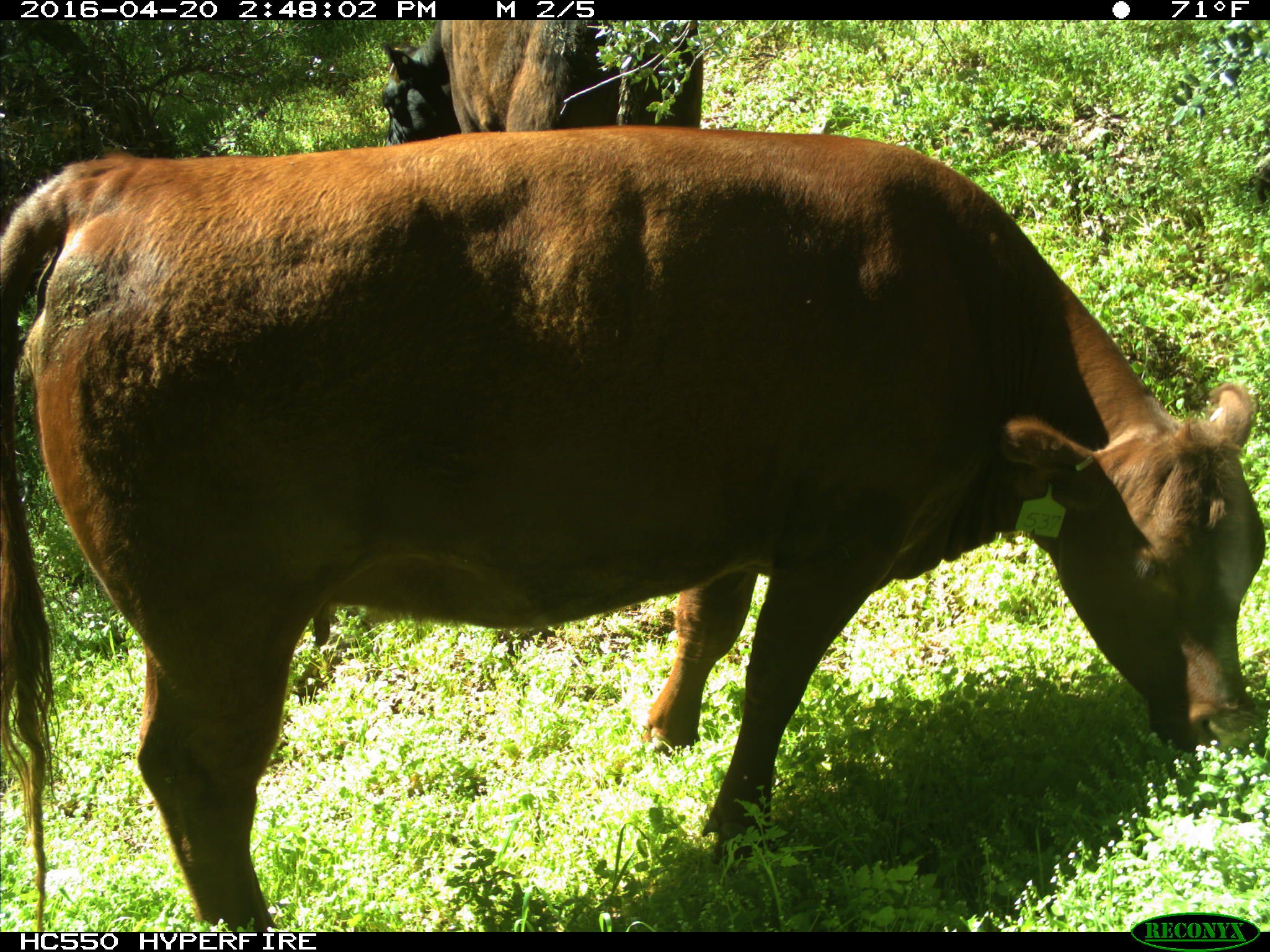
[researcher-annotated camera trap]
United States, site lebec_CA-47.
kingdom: Animalia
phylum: Chordata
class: Mammalia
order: Artiodactyla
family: Bovidae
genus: Bos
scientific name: Bos taurus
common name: domestic cow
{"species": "Bos taurus (domestic cow)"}